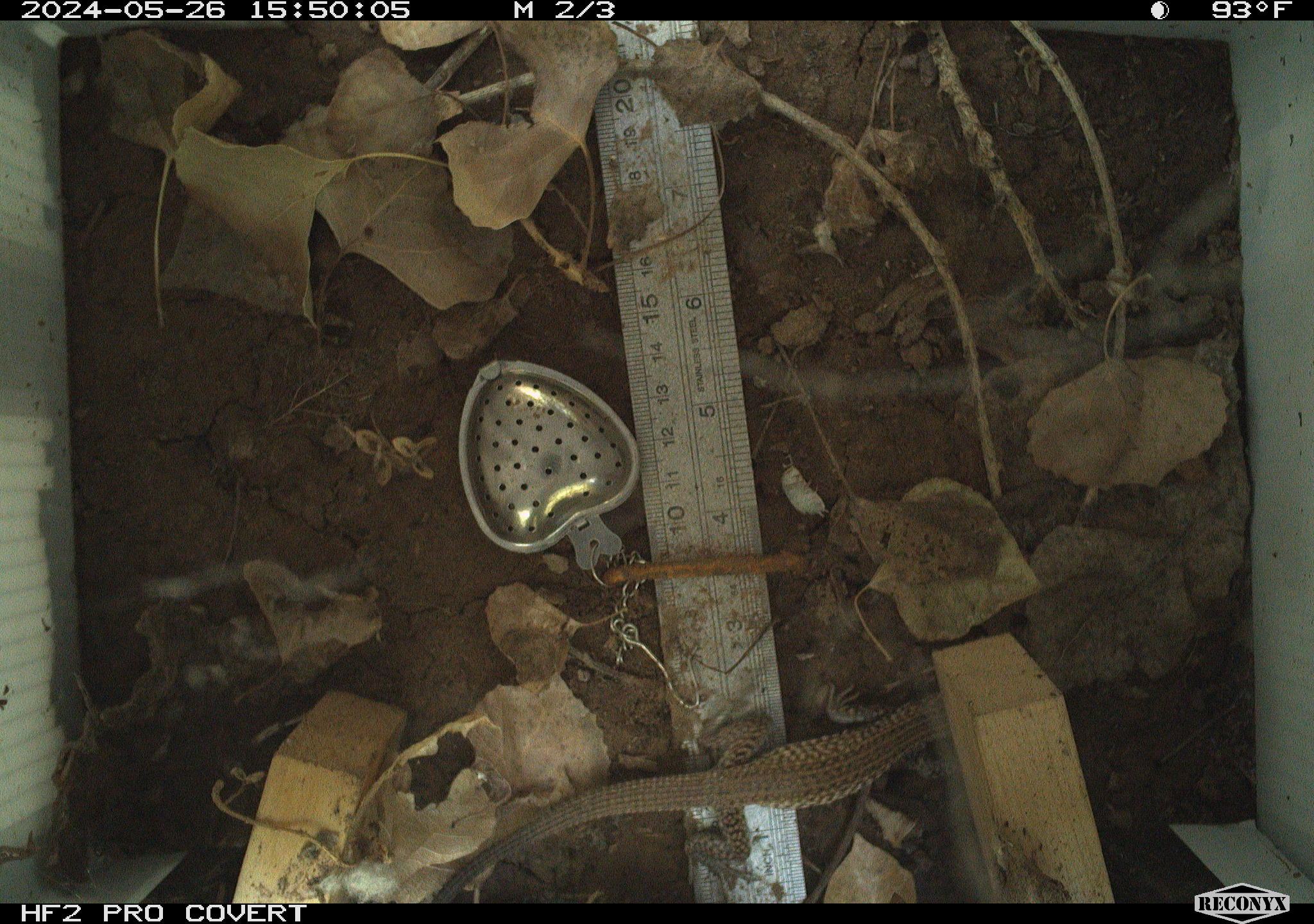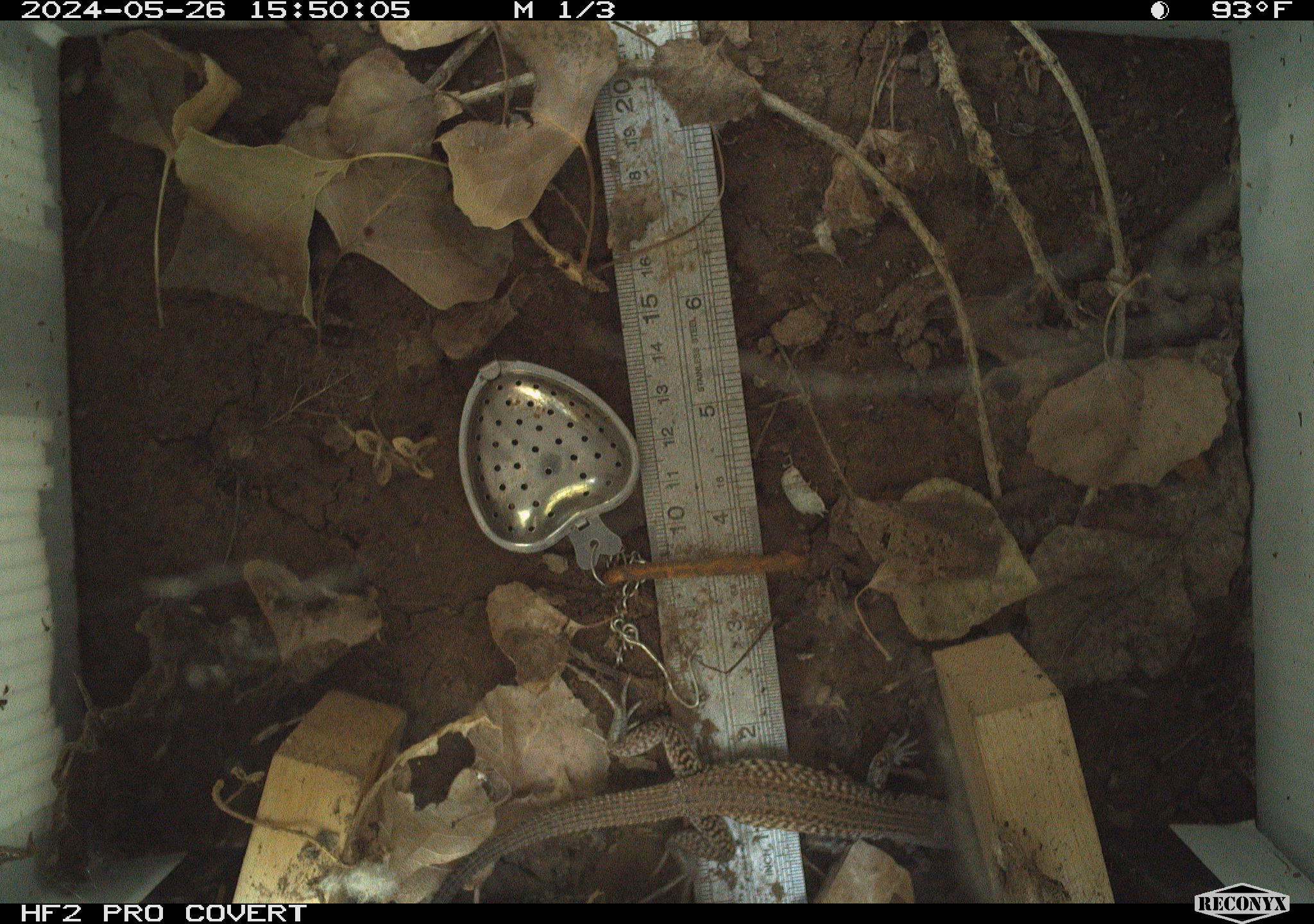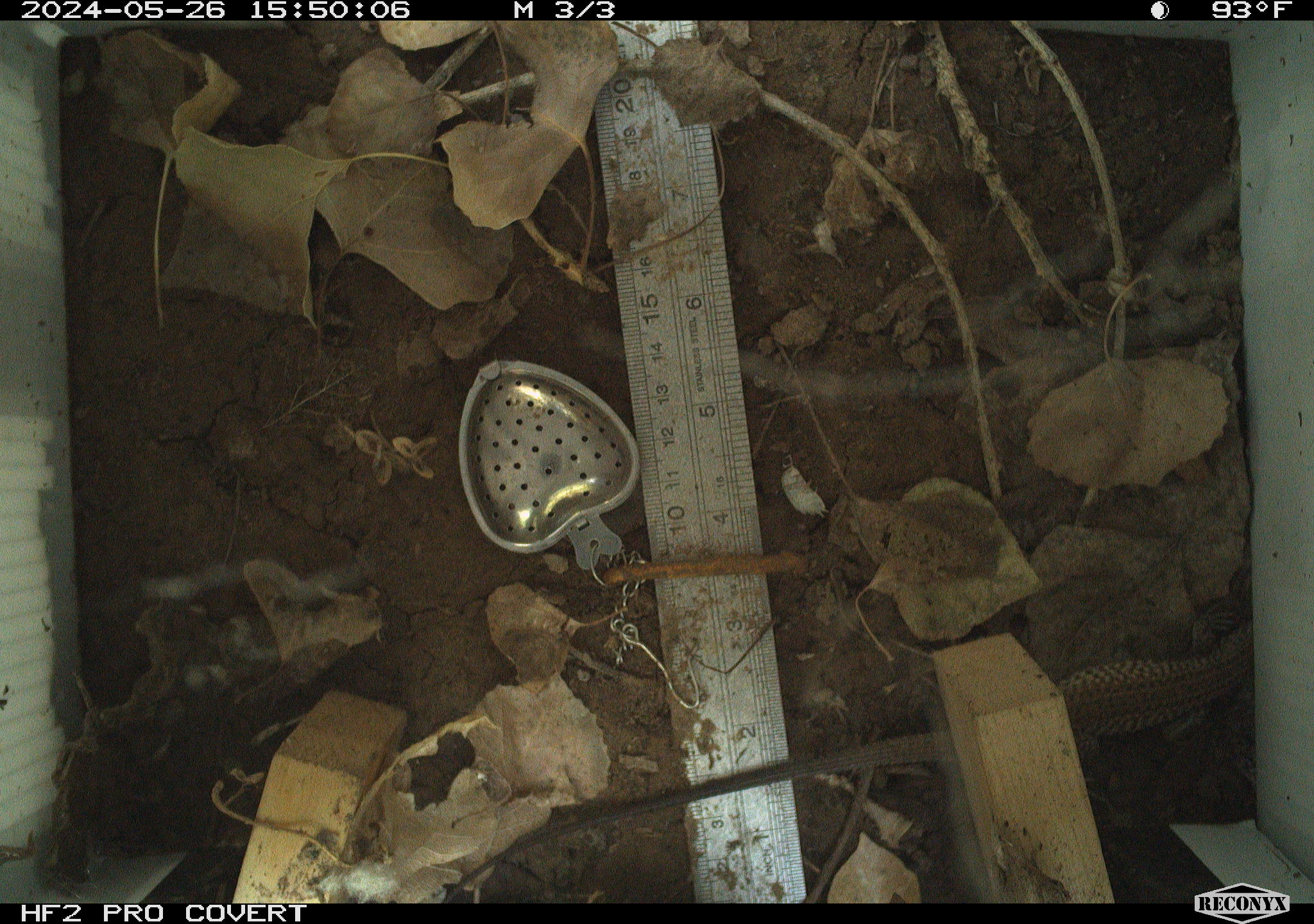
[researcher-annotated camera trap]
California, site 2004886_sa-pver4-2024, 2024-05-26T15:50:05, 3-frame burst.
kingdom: Animalia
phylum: Chordata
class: Reptilia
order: Squamata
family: Teiidae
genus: Aspidoscelis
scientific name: Aspidoscelis tigris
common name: western whiptail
Western whiptail (Aspidoscelis tigris).